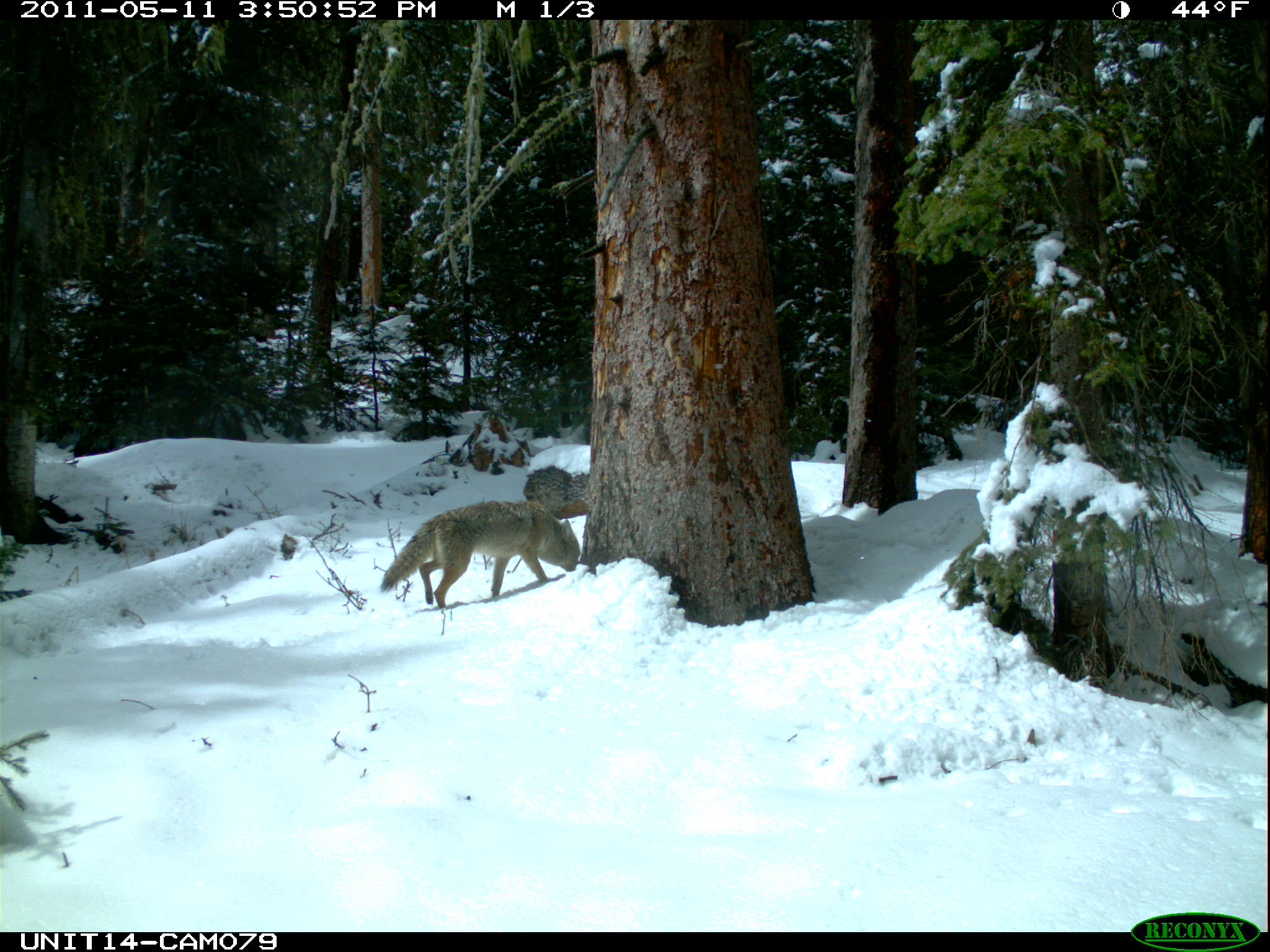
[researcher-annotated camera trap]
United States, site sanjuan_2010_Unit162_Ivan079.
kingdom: Animalia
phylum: Chordata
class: Mammalia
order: Carnivora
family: Canidae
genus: Canis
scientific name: Canis latrans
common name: coyote